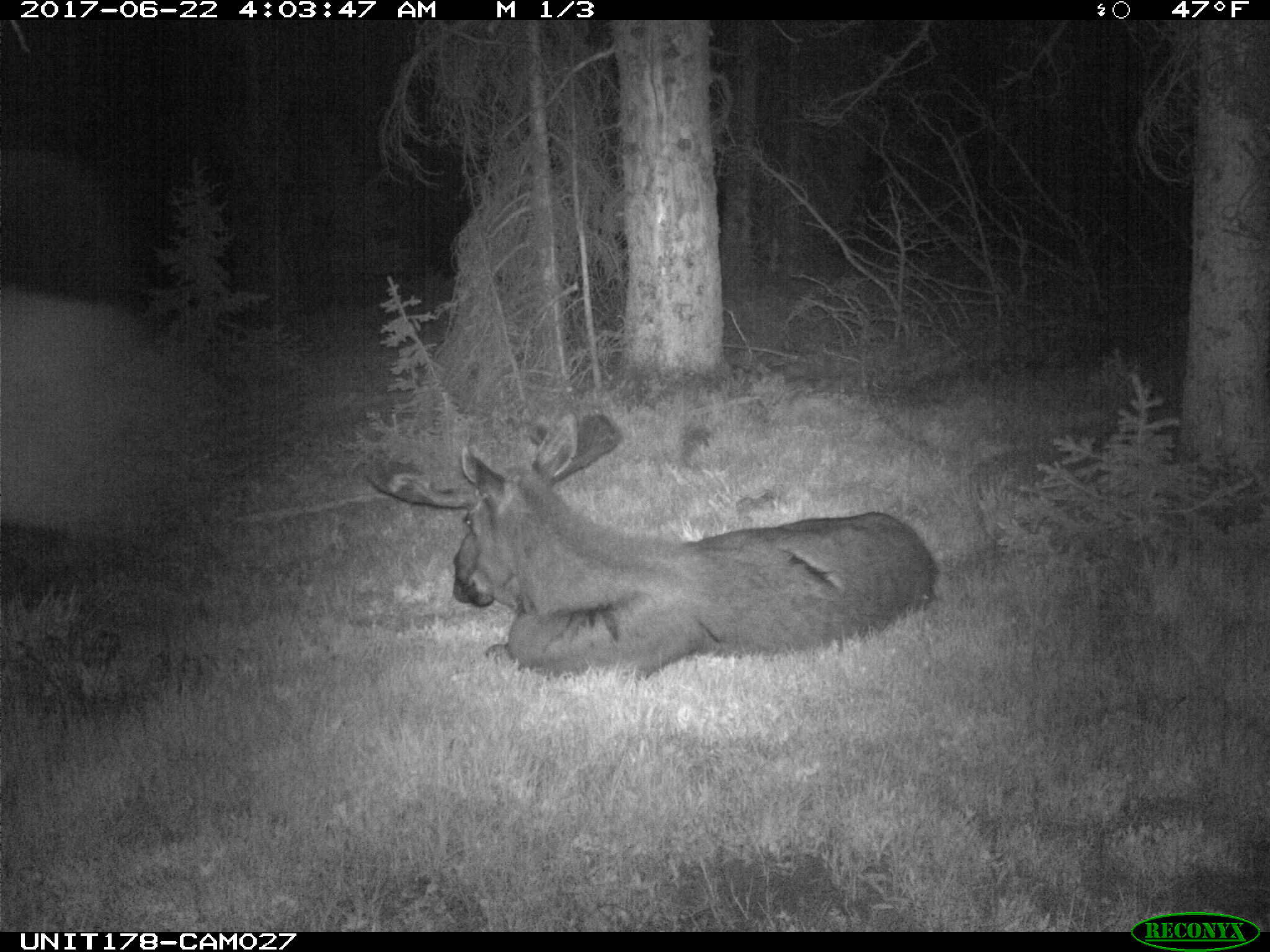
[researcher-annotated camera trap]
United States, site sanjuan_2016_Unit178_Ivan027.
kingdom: Animalia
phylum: Chordata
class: Mammalia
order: Artiodactyla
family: Cervidae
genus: Alces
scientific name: Alces alces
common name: moose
Alces alces (moose).